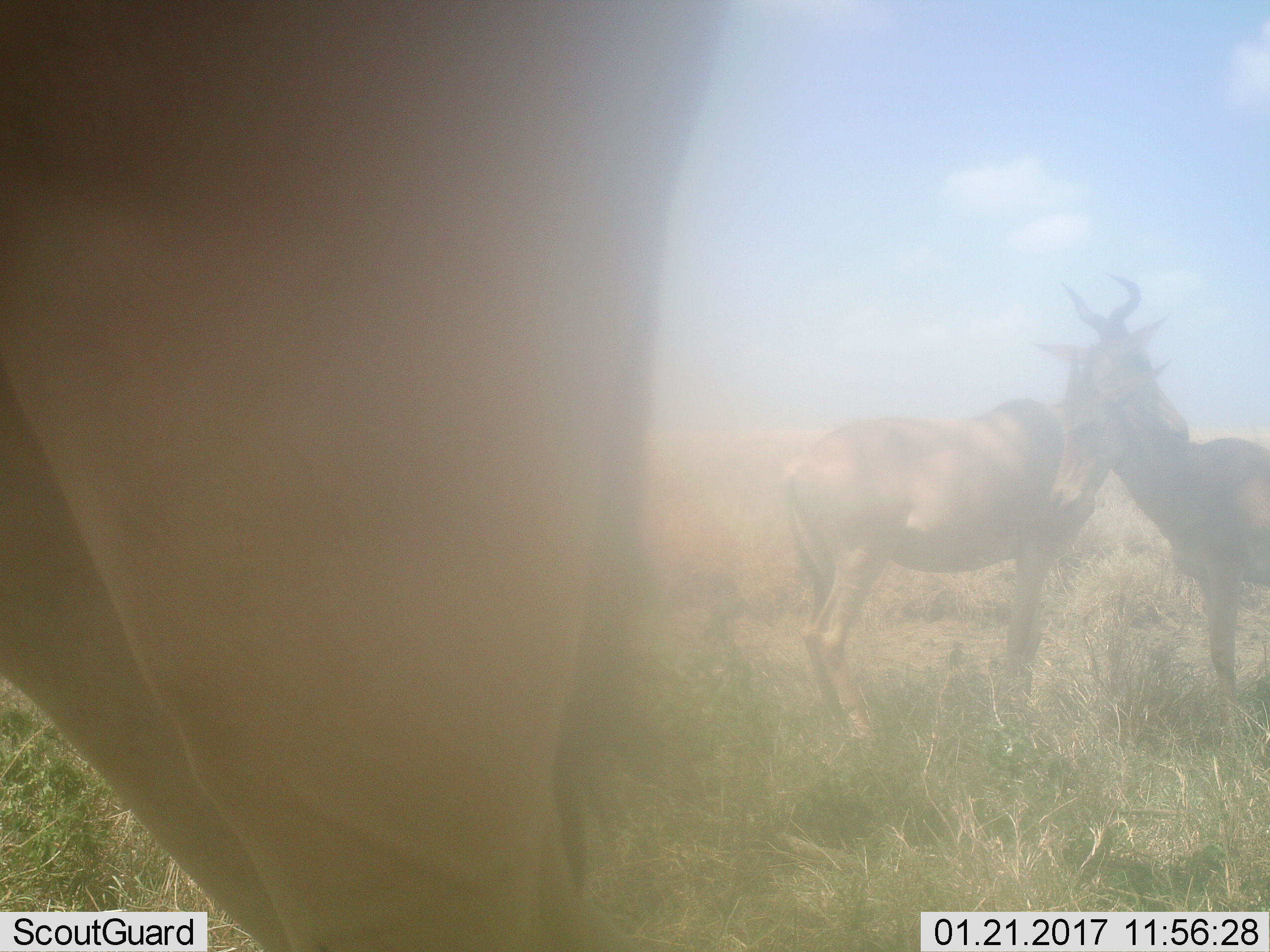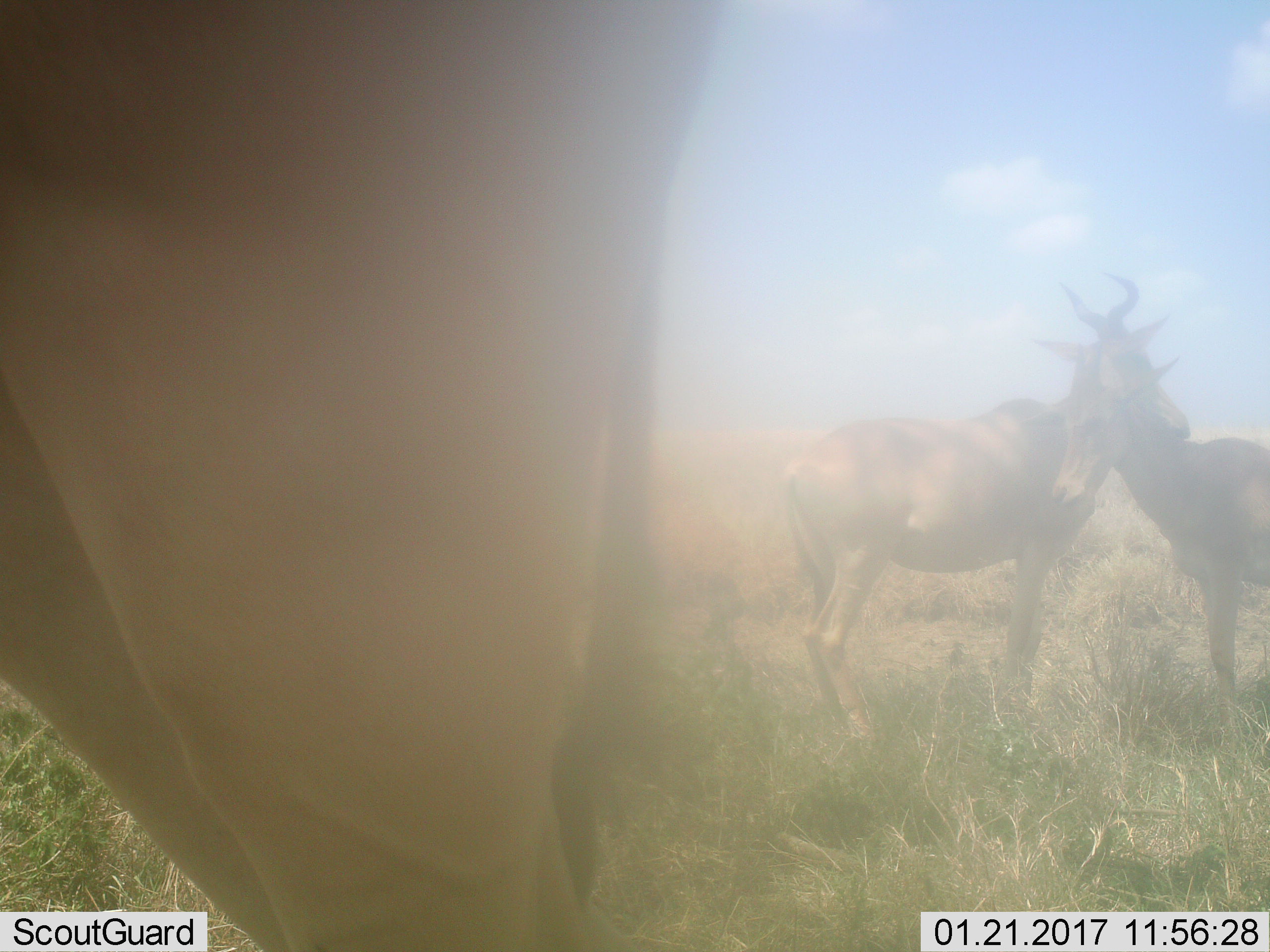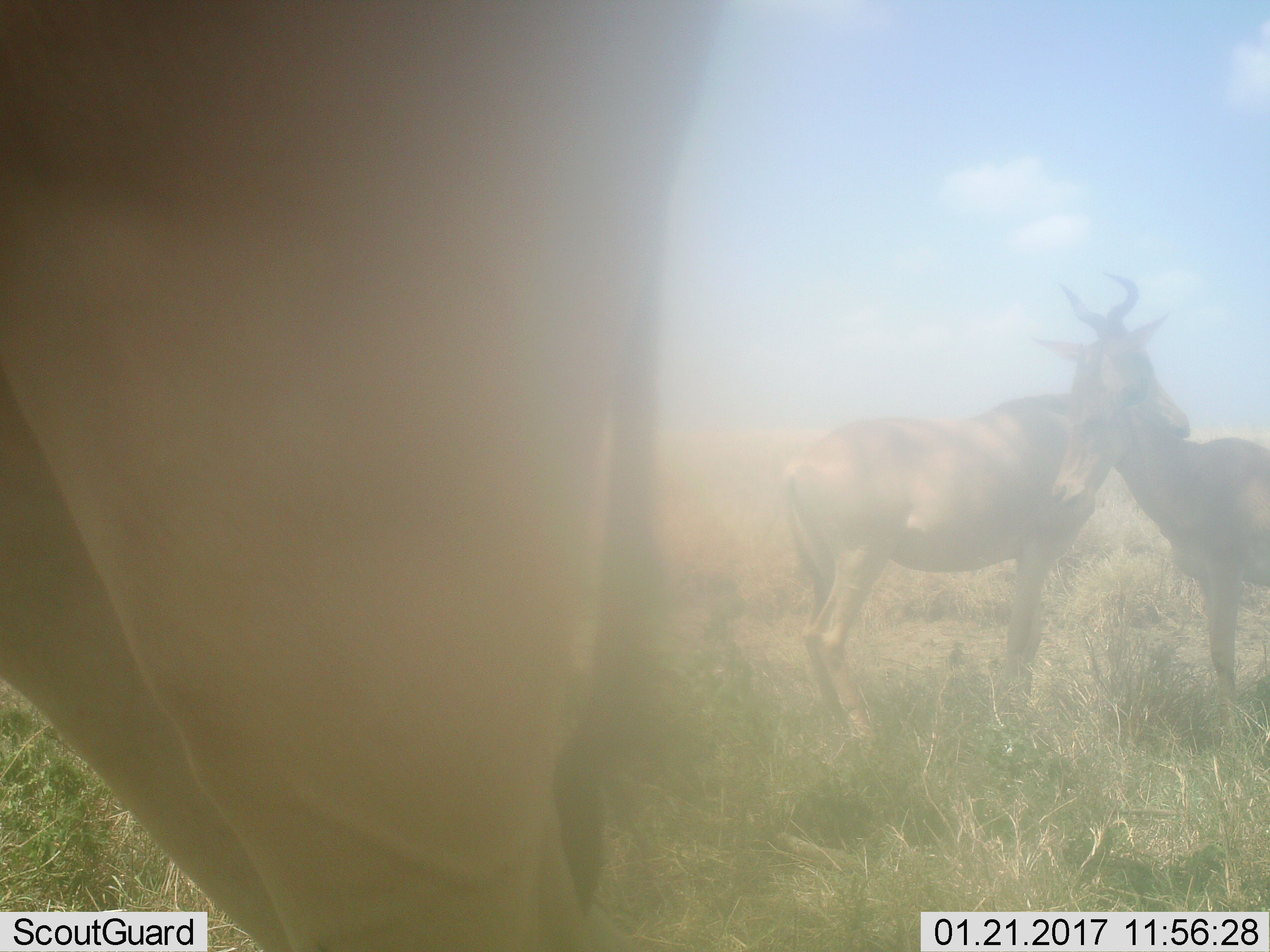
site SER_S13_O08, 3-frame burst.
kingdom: Animalia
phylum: Chordata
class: Mammalia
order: Artiodactyla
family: Bovidae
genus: Alcelaphus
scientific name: Alcelaphus buselaphus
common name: hartebeest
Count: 3.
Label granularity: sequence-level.